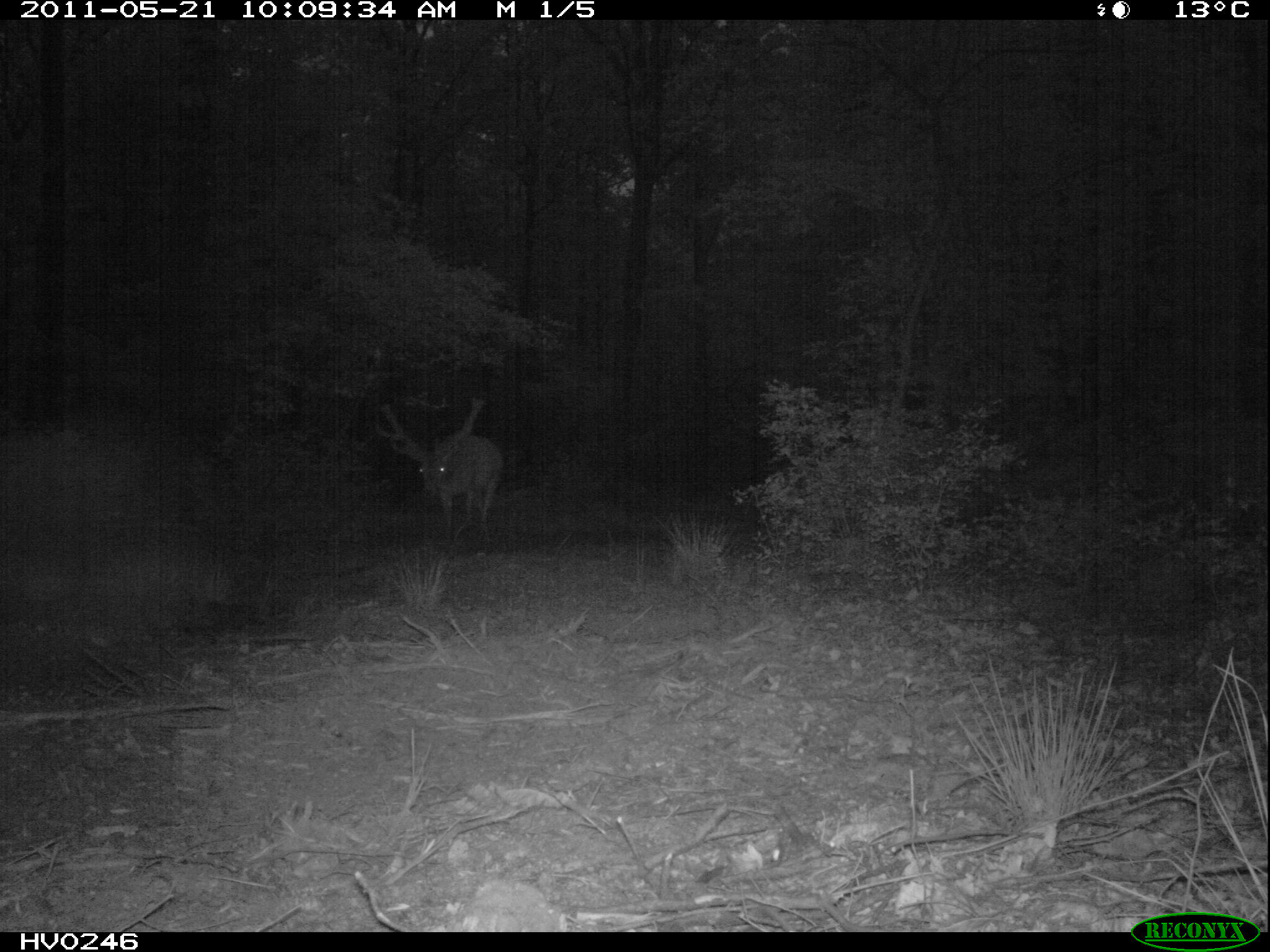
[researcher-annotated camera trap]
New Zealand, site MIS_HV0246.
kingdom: Animalia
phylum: Chordata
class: Mammalia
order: Artiodactyla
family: Cervidae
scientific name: Cervidae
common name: deer